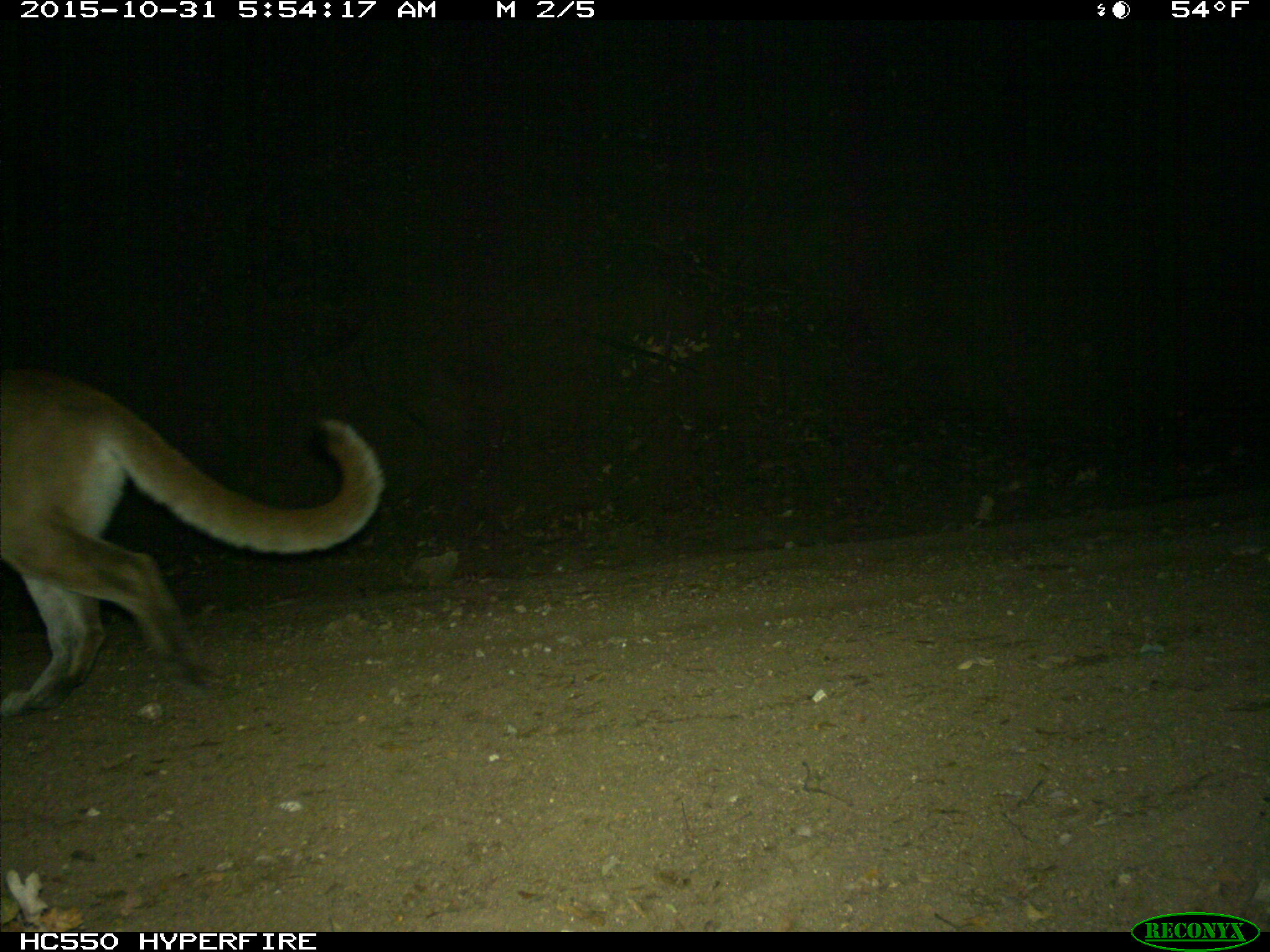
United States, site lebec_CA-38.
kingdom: Animalia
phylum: Chordata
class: Mammalia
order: Carnivora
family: Felidae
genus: Puma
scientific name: Puma concolor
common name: mountain lion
Puma concolor (mountain lion).